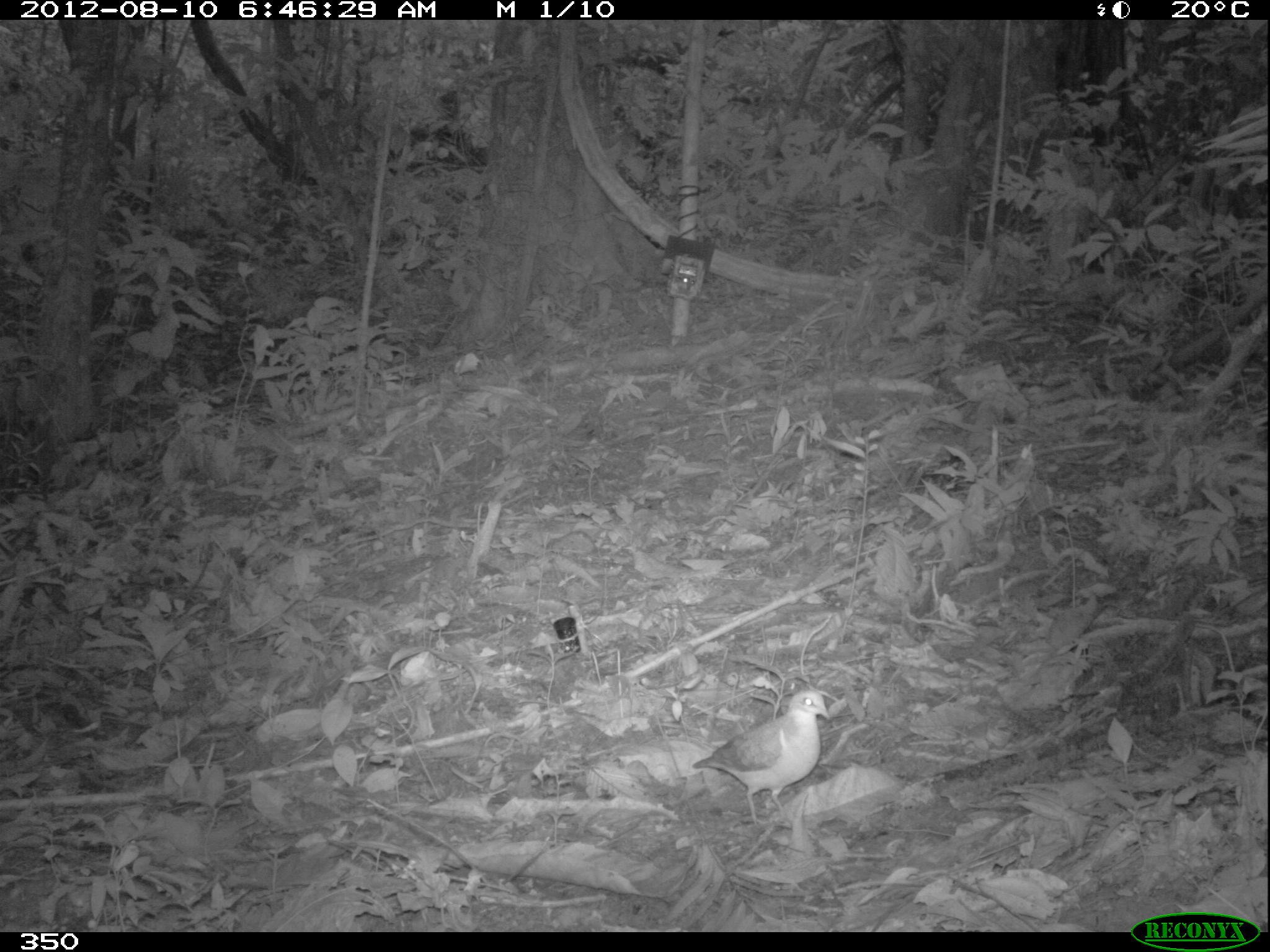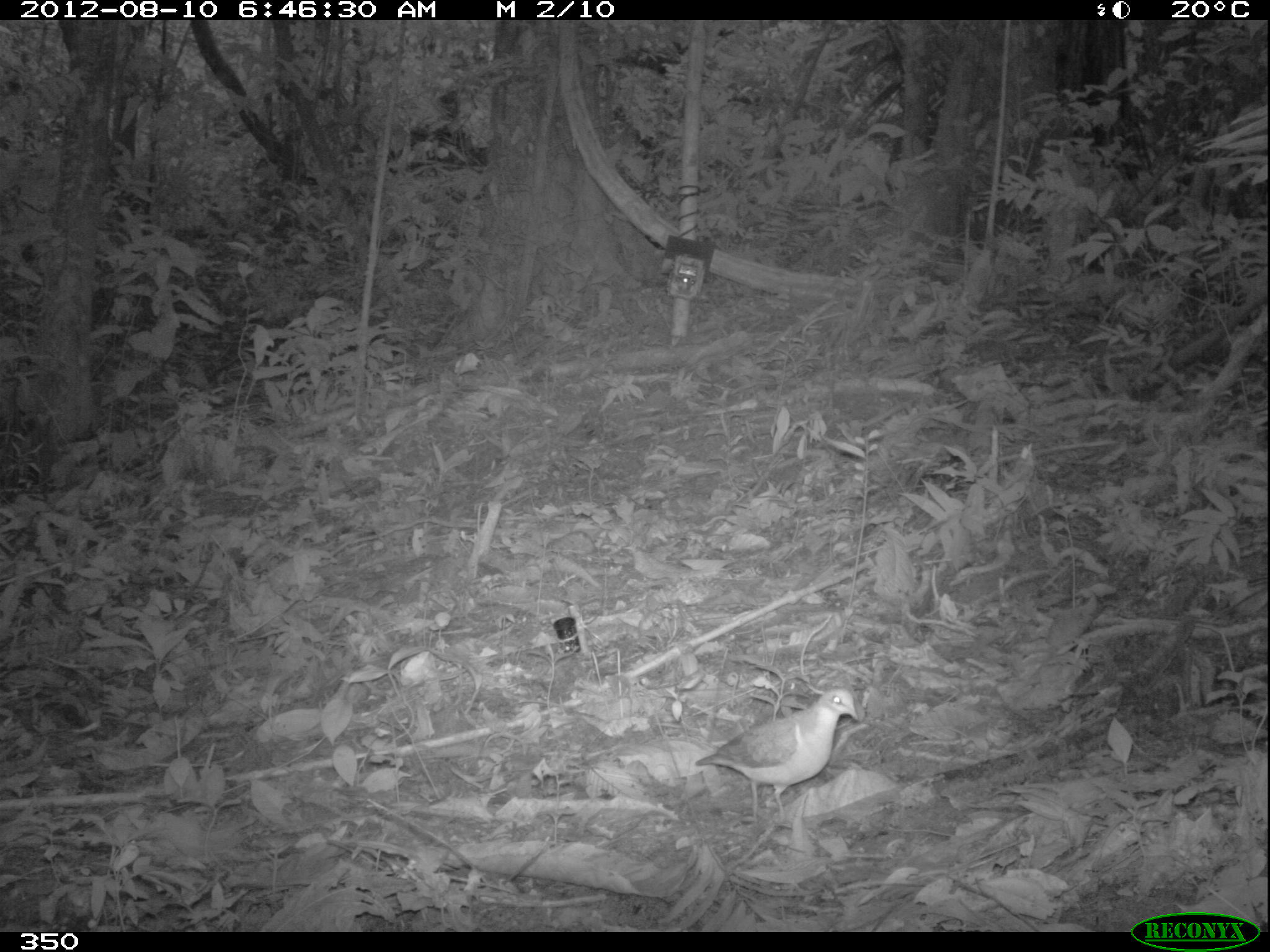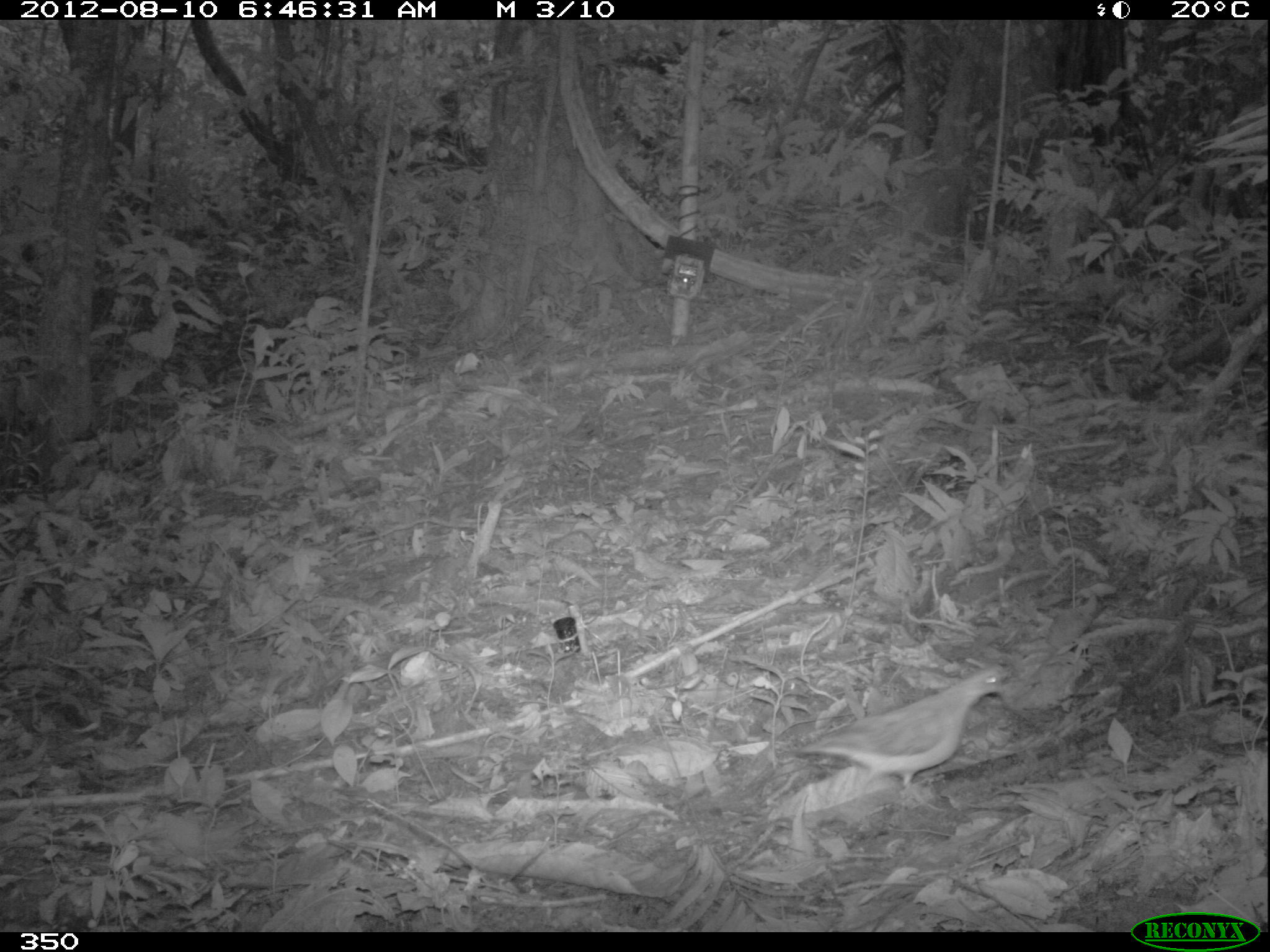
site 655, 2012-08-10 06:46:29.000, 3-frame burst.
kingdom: Animalia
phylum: Chordata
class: Aves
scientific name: Aves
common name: bird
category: unknown bird